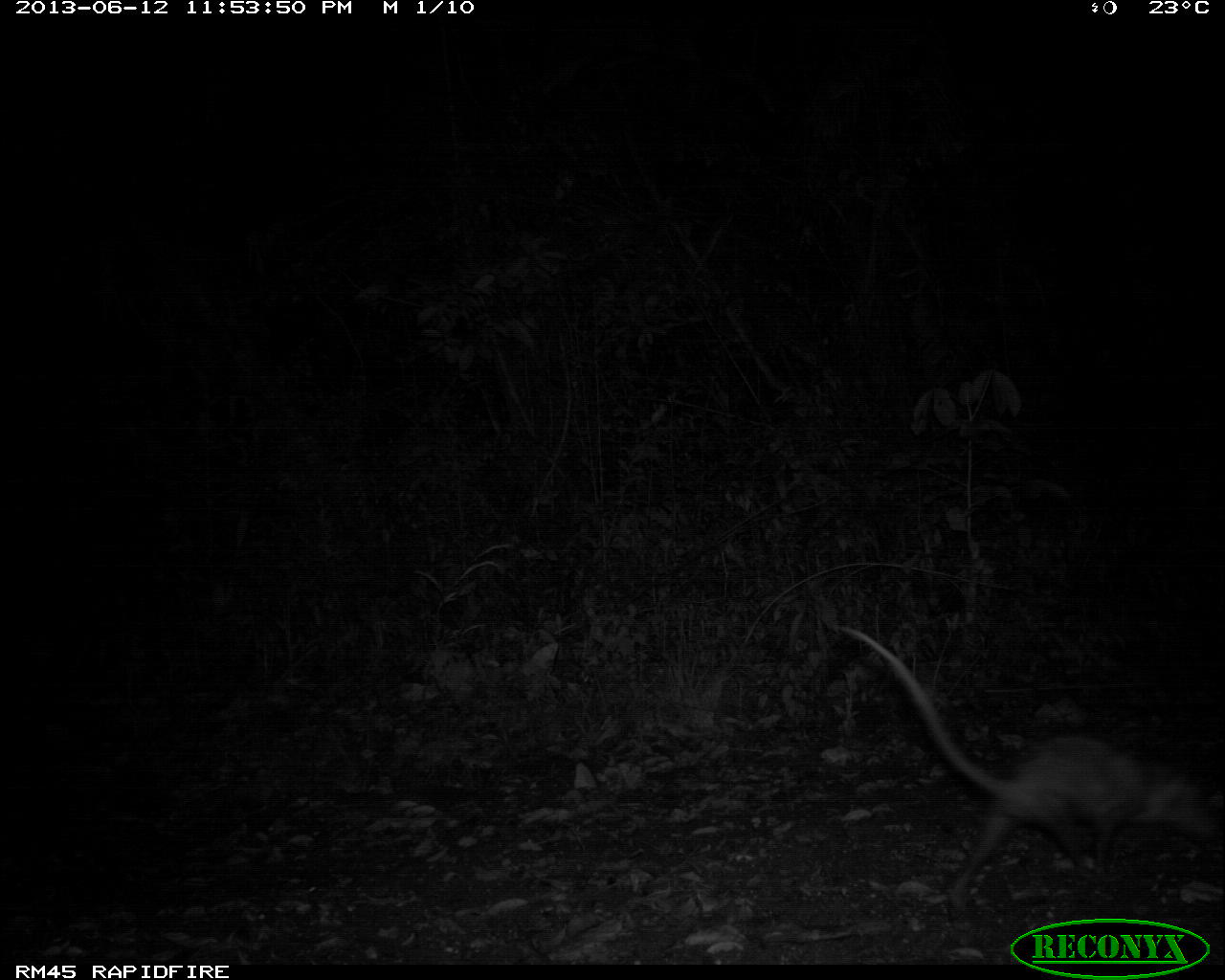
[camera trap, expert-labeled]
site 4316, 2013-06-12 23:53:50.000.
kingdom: Animalia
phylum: Chordata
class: Mammalia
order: Didelphimorphia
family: Didelphidae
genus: Didelphis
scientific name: Didelphis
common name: american opossums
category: didelphis sp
Didelphis sp (american opossums) (Didelphis), count 1.